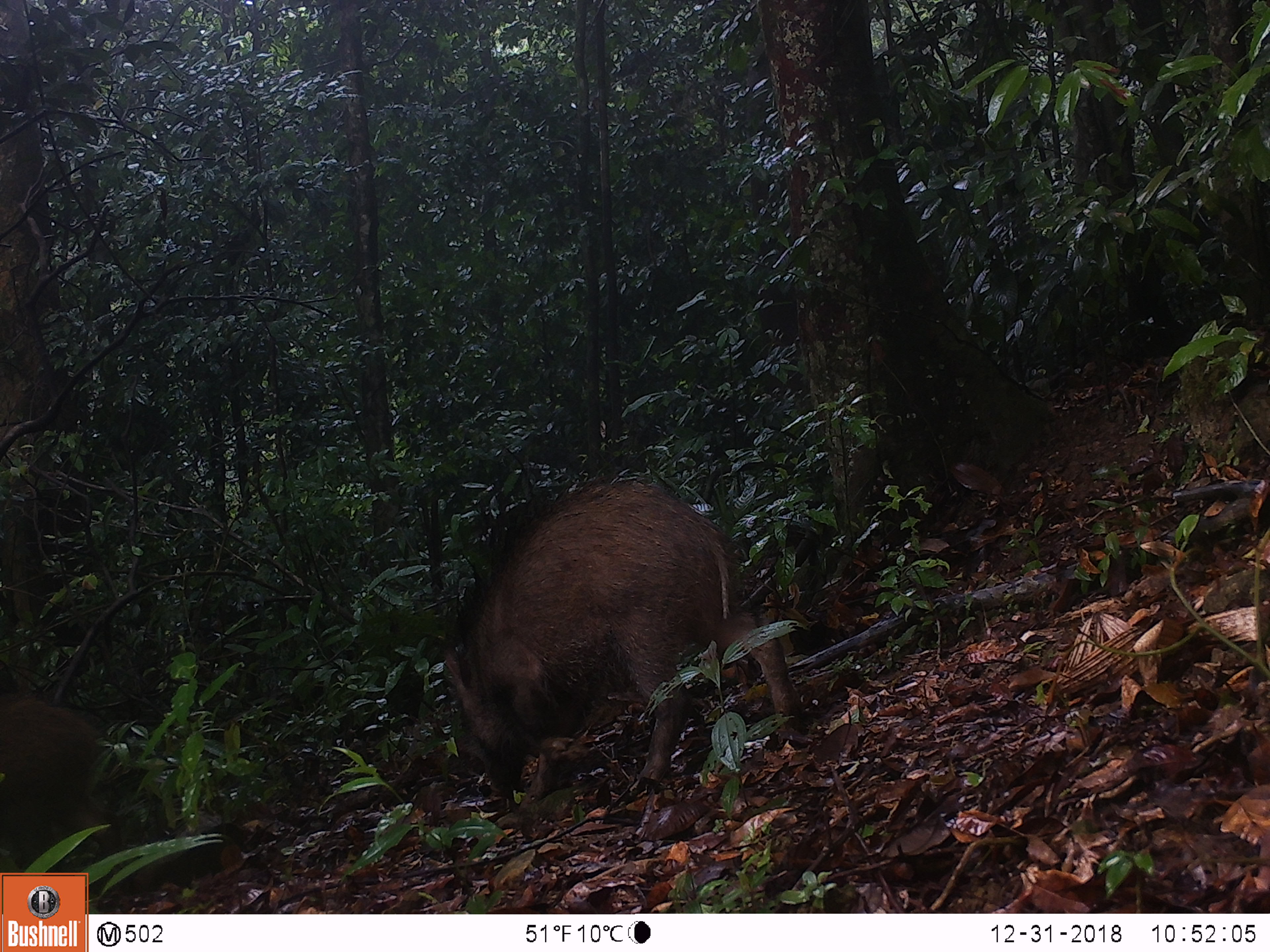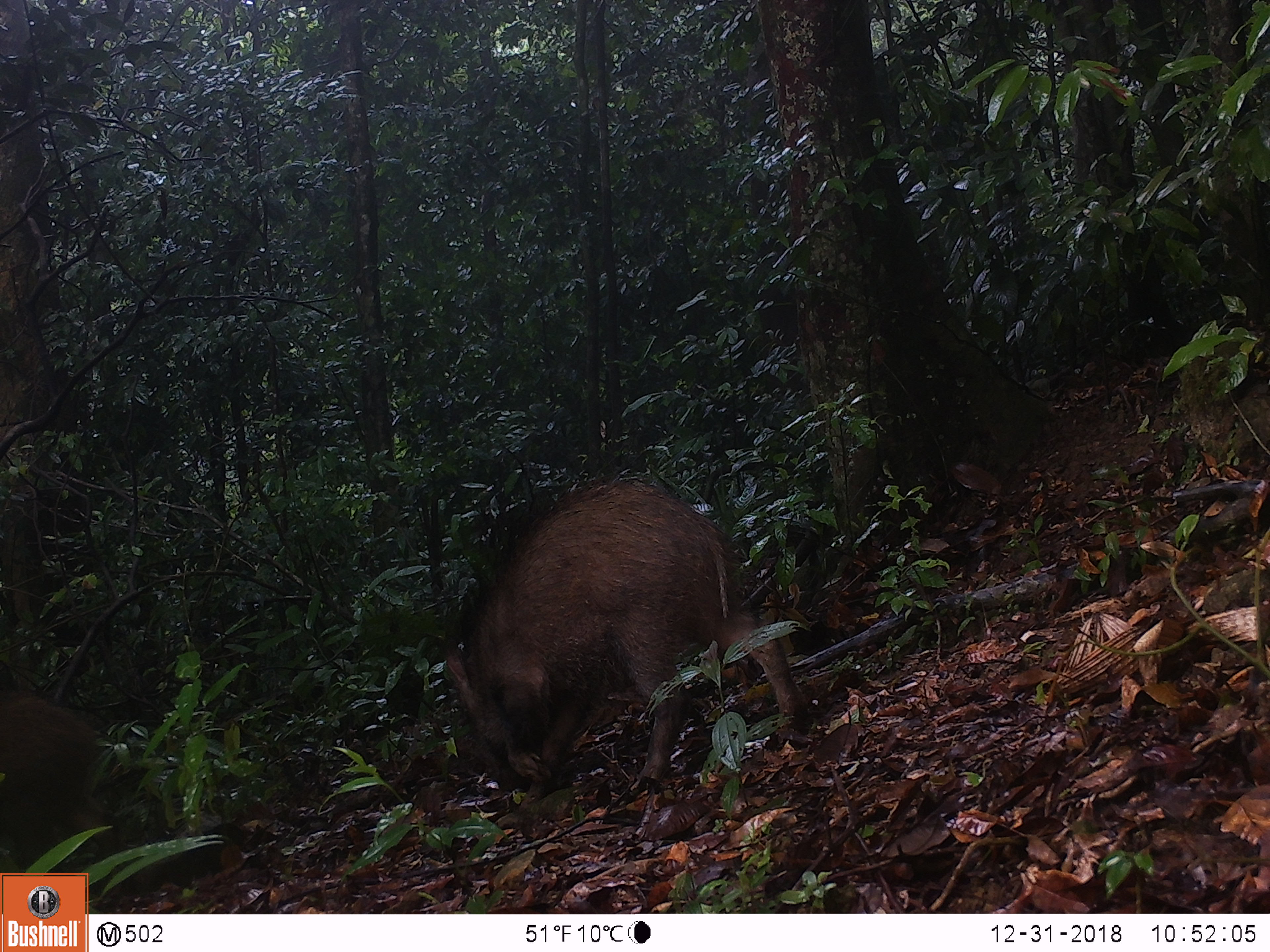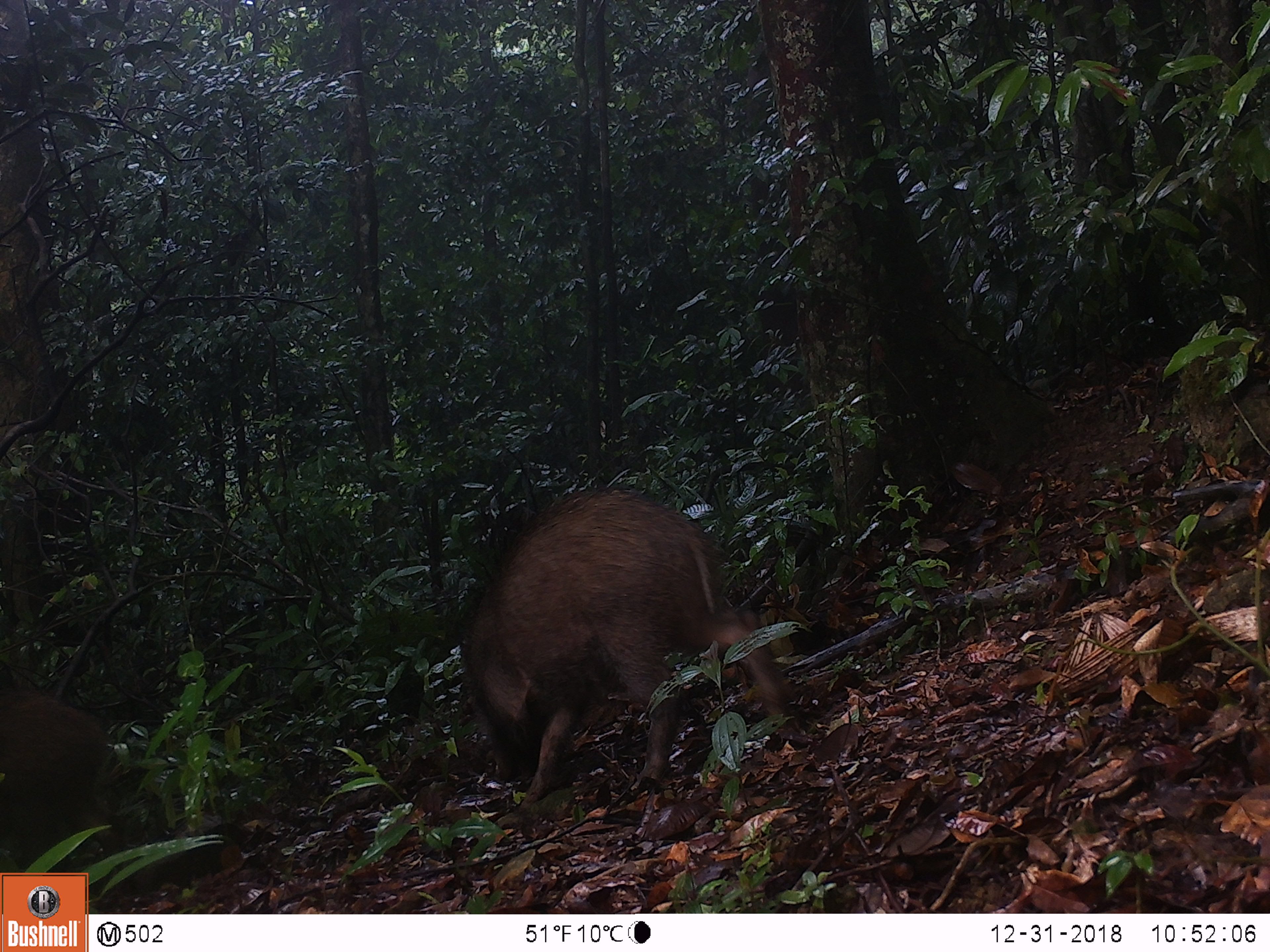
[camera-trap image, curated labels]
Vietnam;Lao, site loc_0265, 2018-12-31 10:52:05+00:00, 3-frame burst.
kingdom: Animalia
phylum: Chordata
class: Mammalia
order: Artiodactyla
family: Suidae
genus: Sus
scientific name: Sus scrofa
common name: eurasian wild pig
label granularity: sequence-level